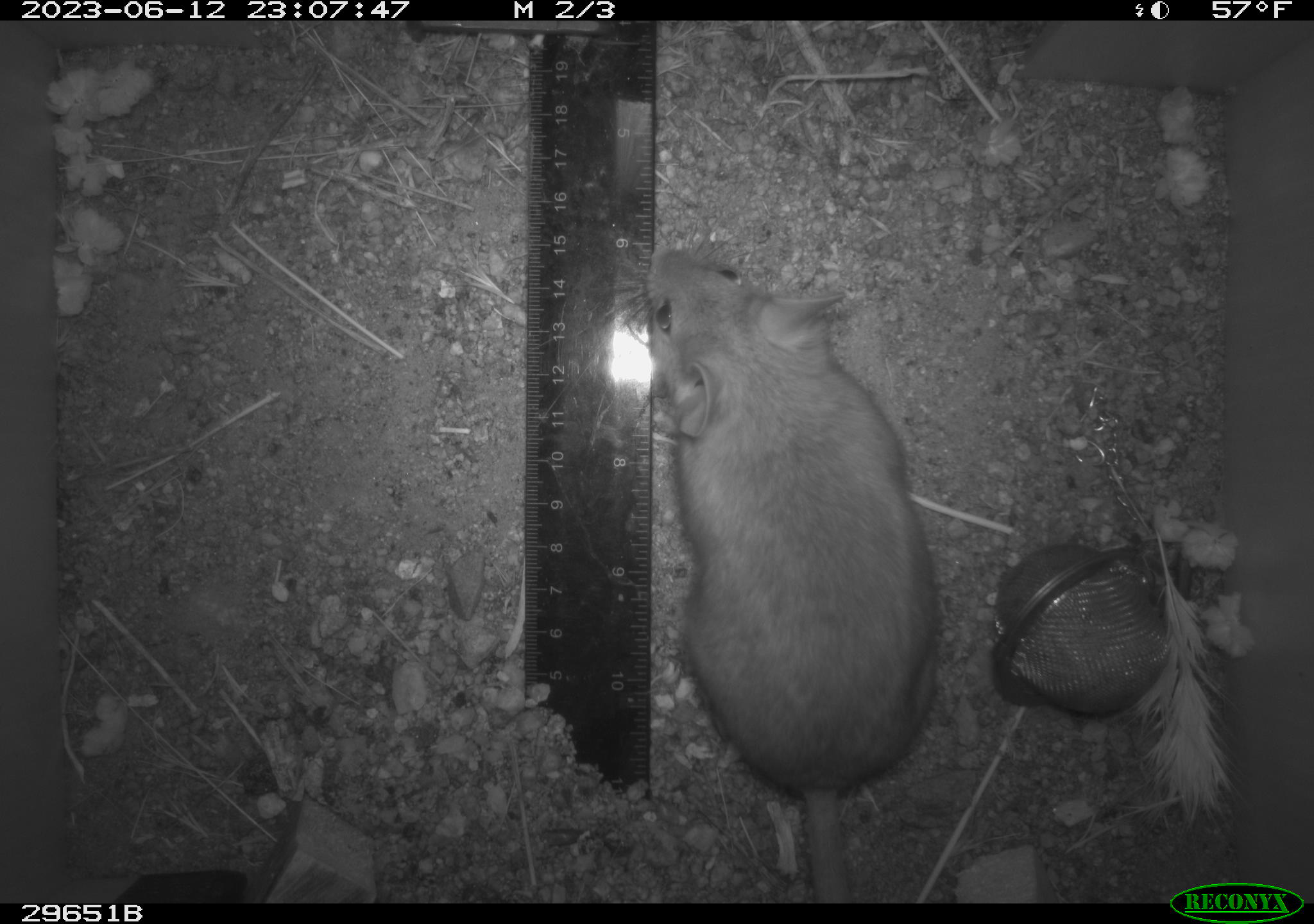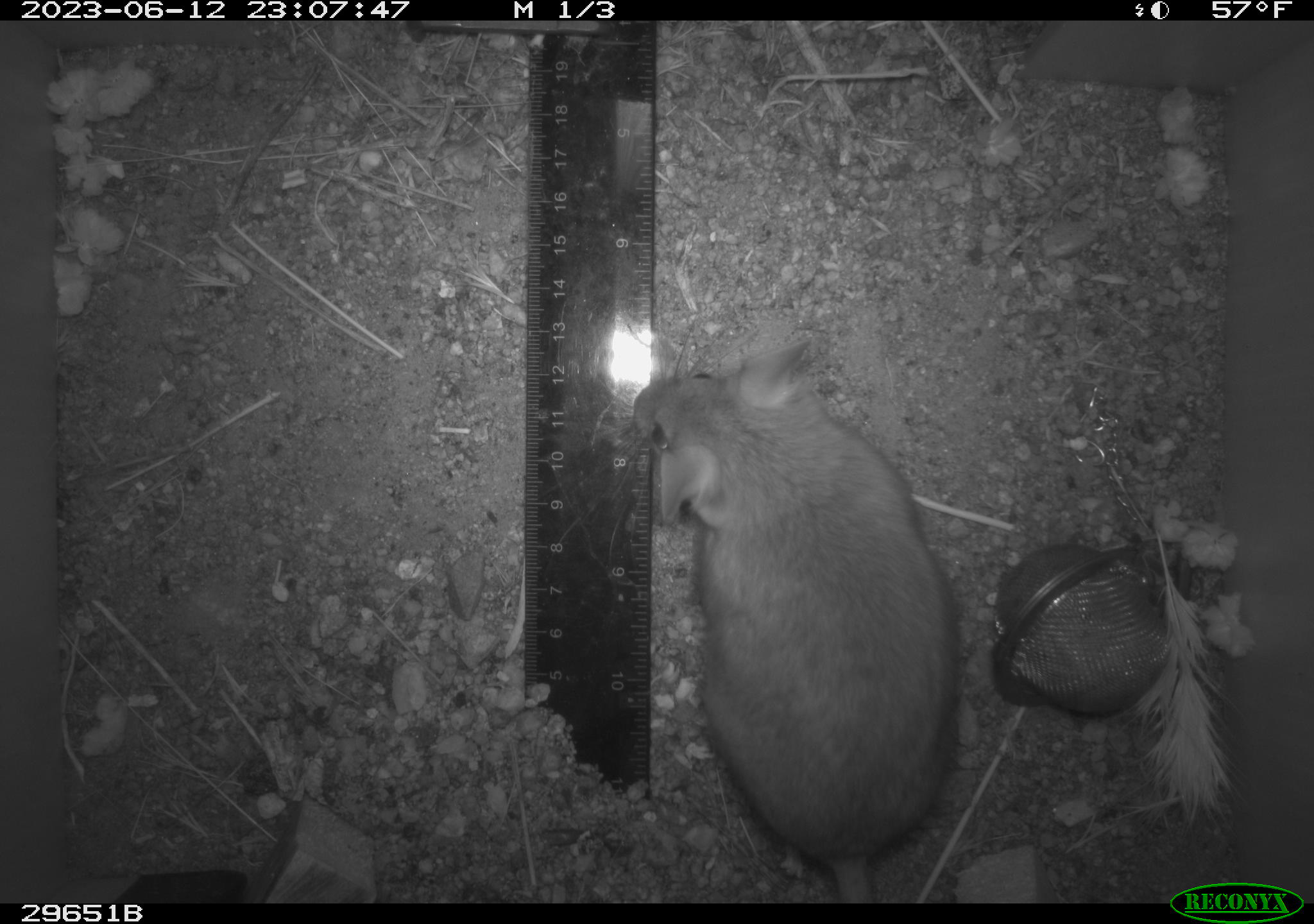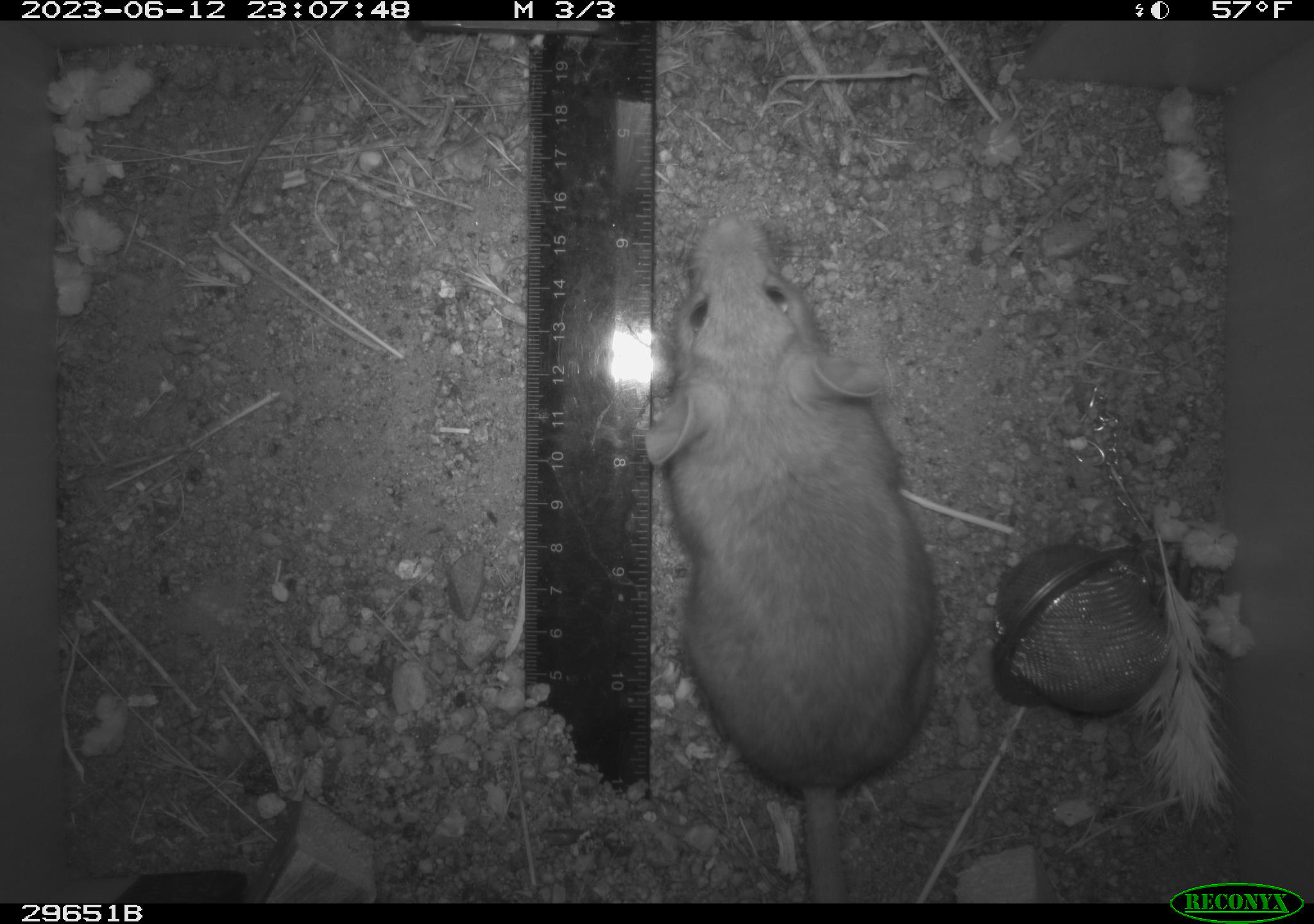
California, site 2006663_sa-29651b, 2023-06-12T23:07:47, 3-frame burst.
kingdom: Animalia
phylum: Chordata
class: Mammalia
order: Rodentia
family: Cricetidae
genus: Neotoma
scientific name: Neotoma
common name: pack rat or woodrat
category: neotoma species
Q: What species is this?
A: Neotoma species (pack rat or woodrat) (Neotoma).